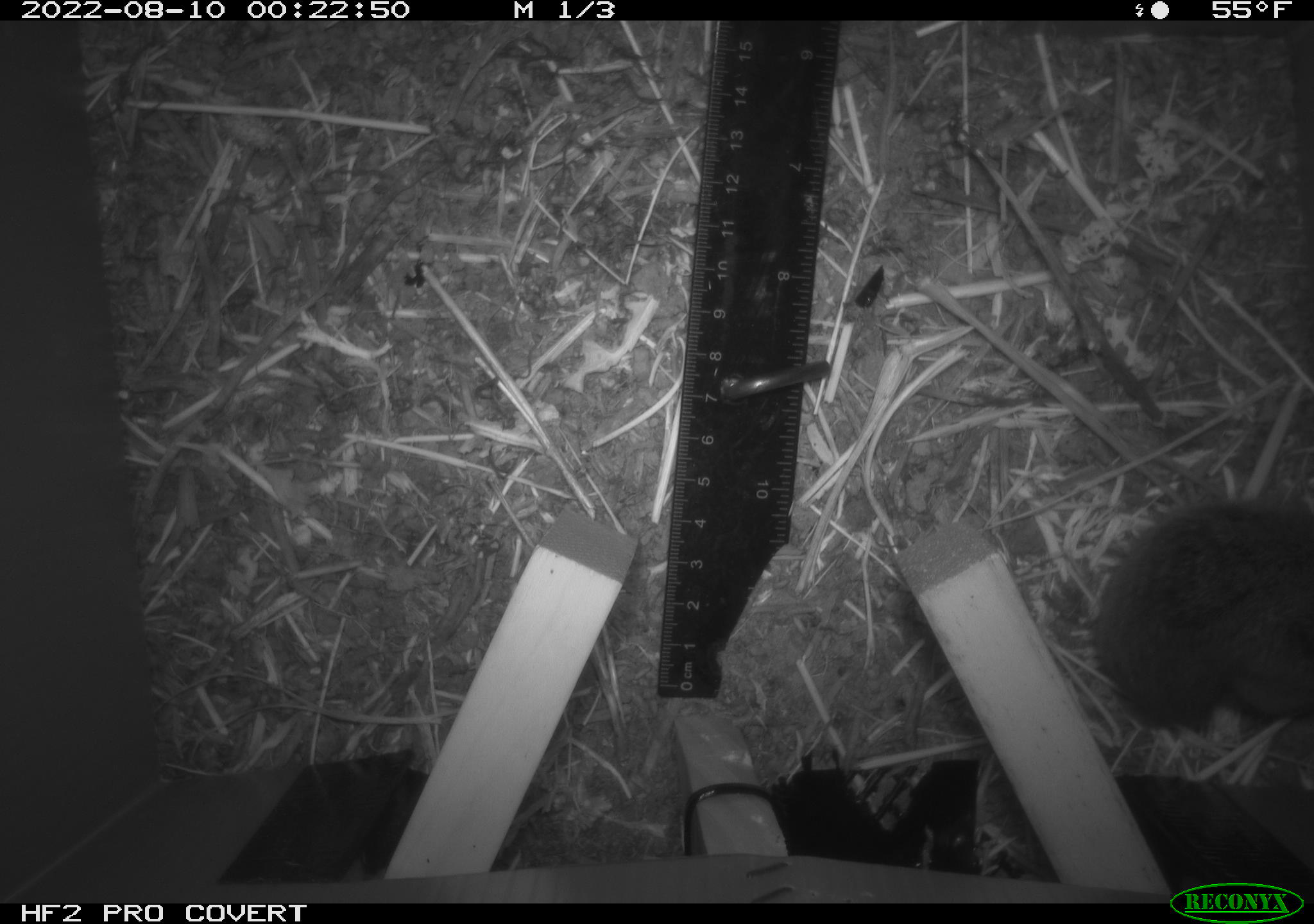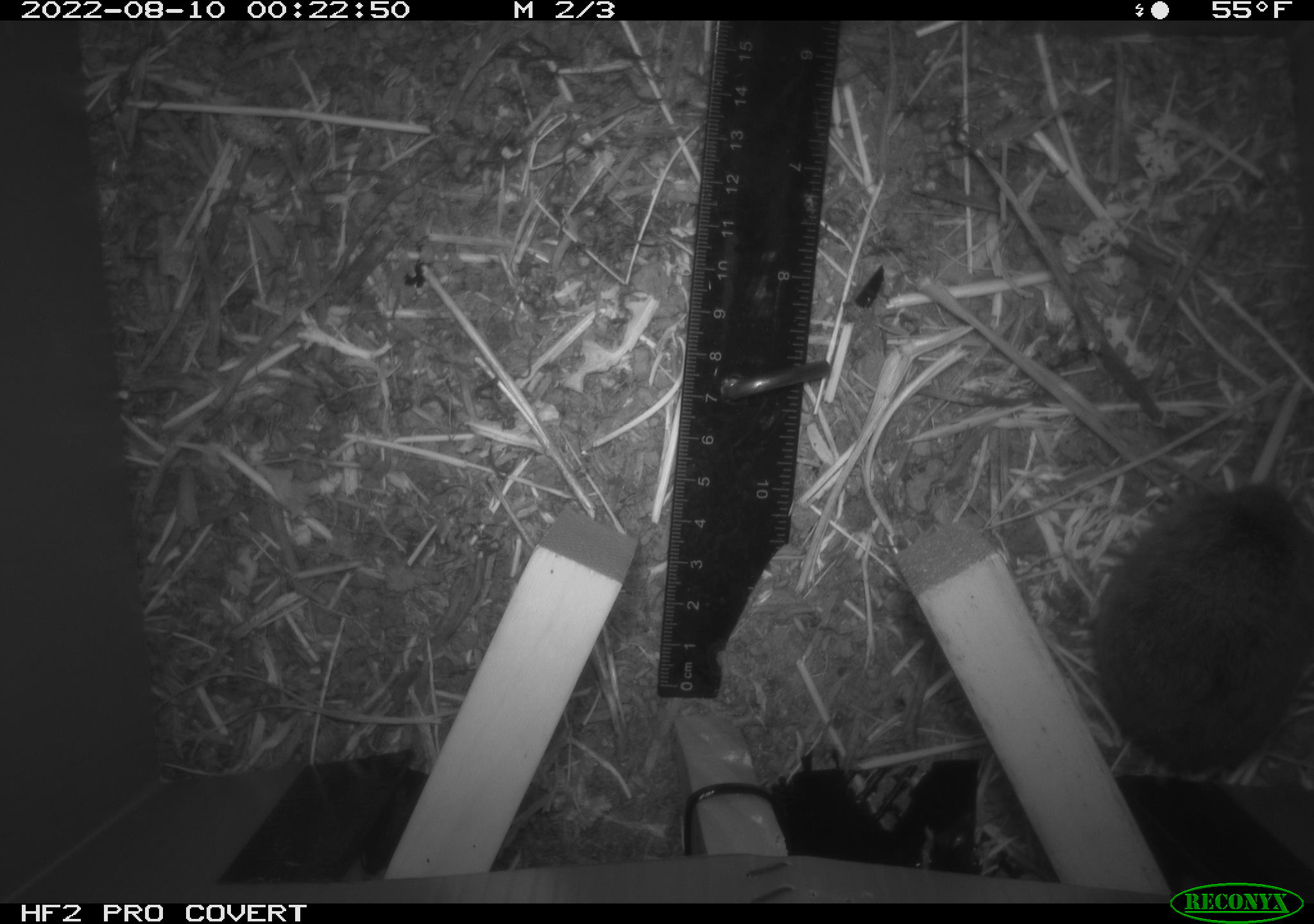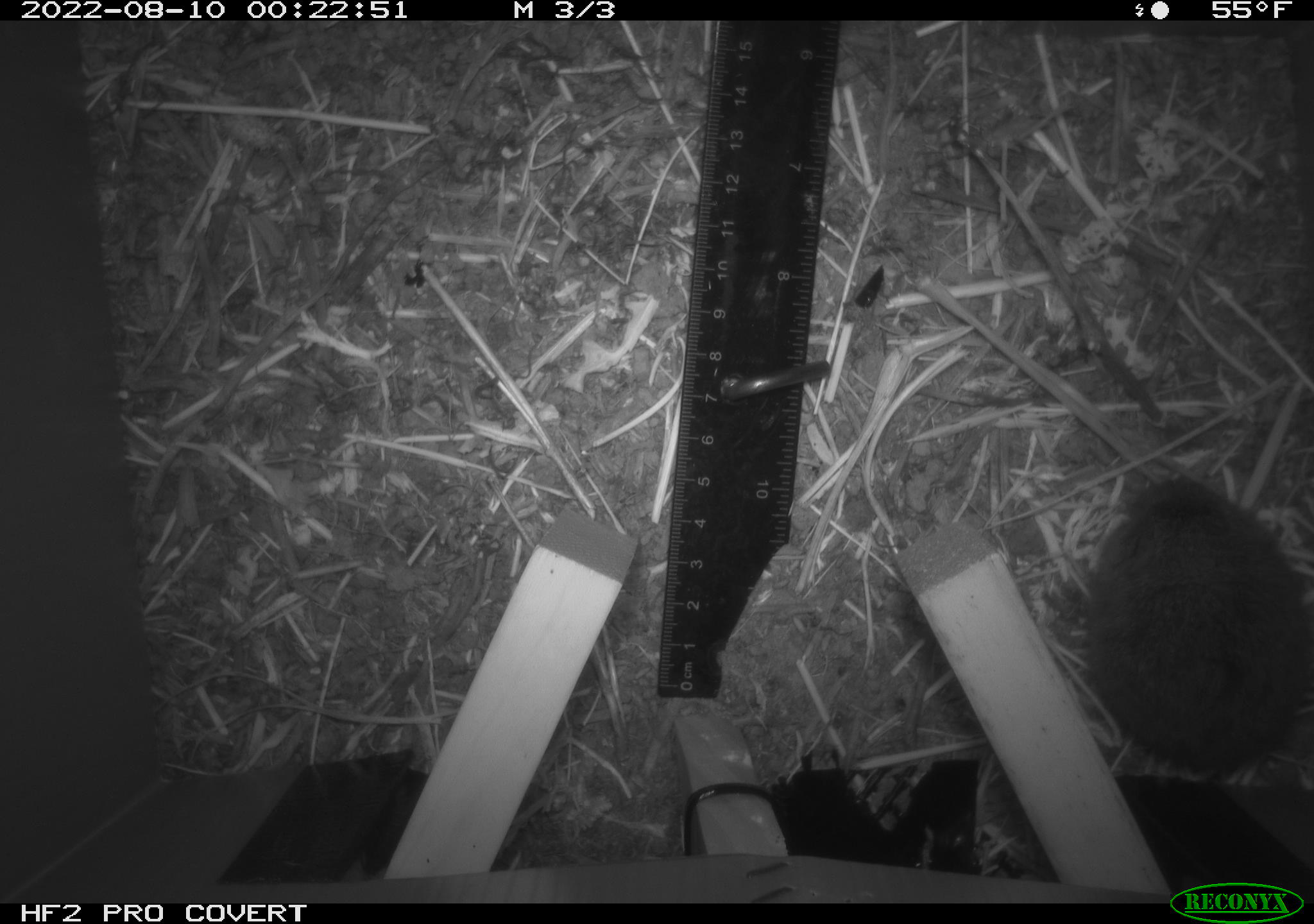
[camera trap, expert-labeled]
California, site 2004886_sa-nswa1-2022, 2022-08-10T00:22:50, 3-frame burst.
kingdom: Animalia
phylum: Chordata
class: Mammalia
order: Rodentia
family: Cricetidae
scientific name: Cricetidae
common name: hamsters, voles, lemmings, and allies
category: cricetidae family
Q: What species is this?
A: Cricetidae family (hamsters, voles, lemmings, and allies) (Cricetidae).